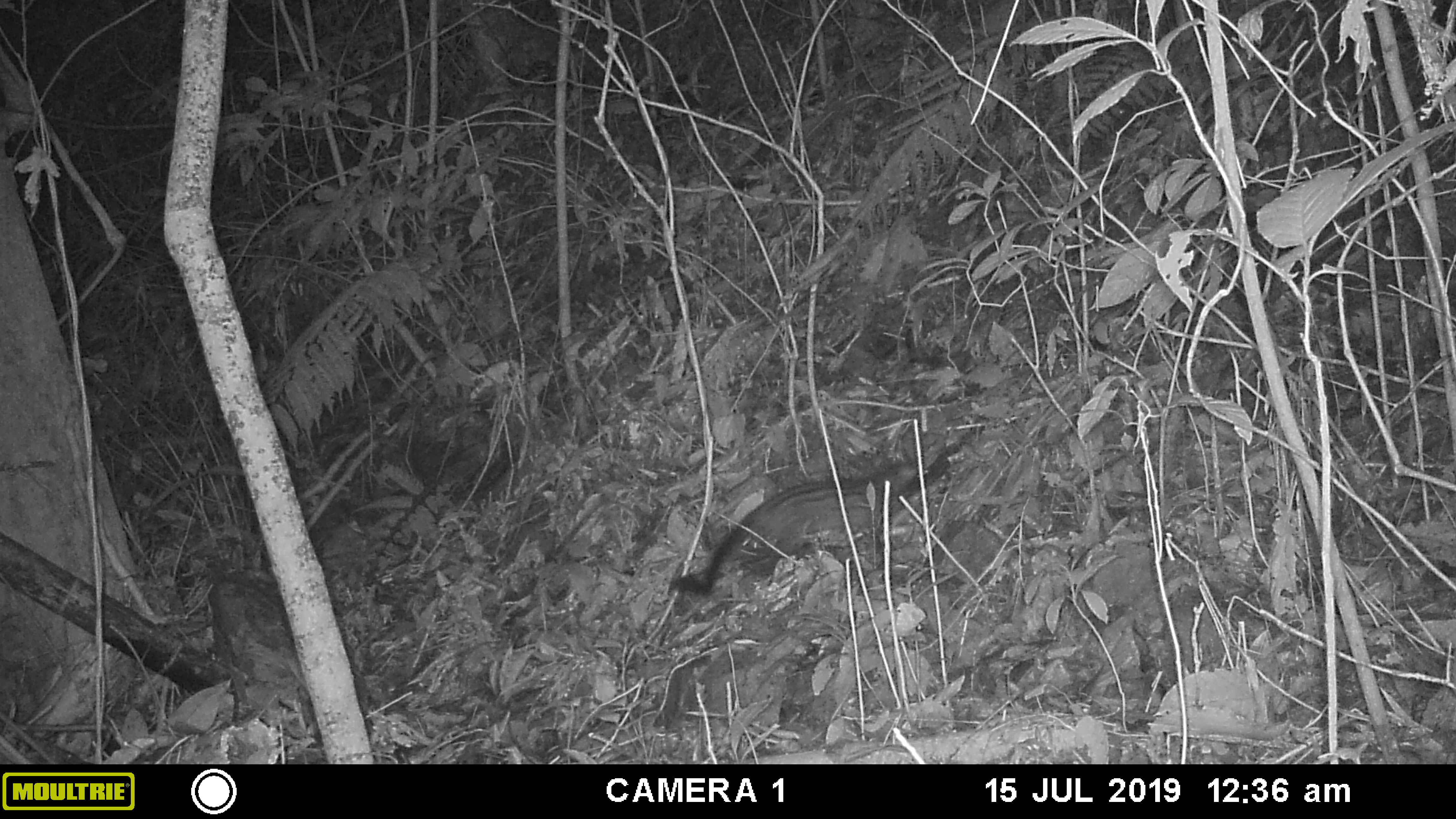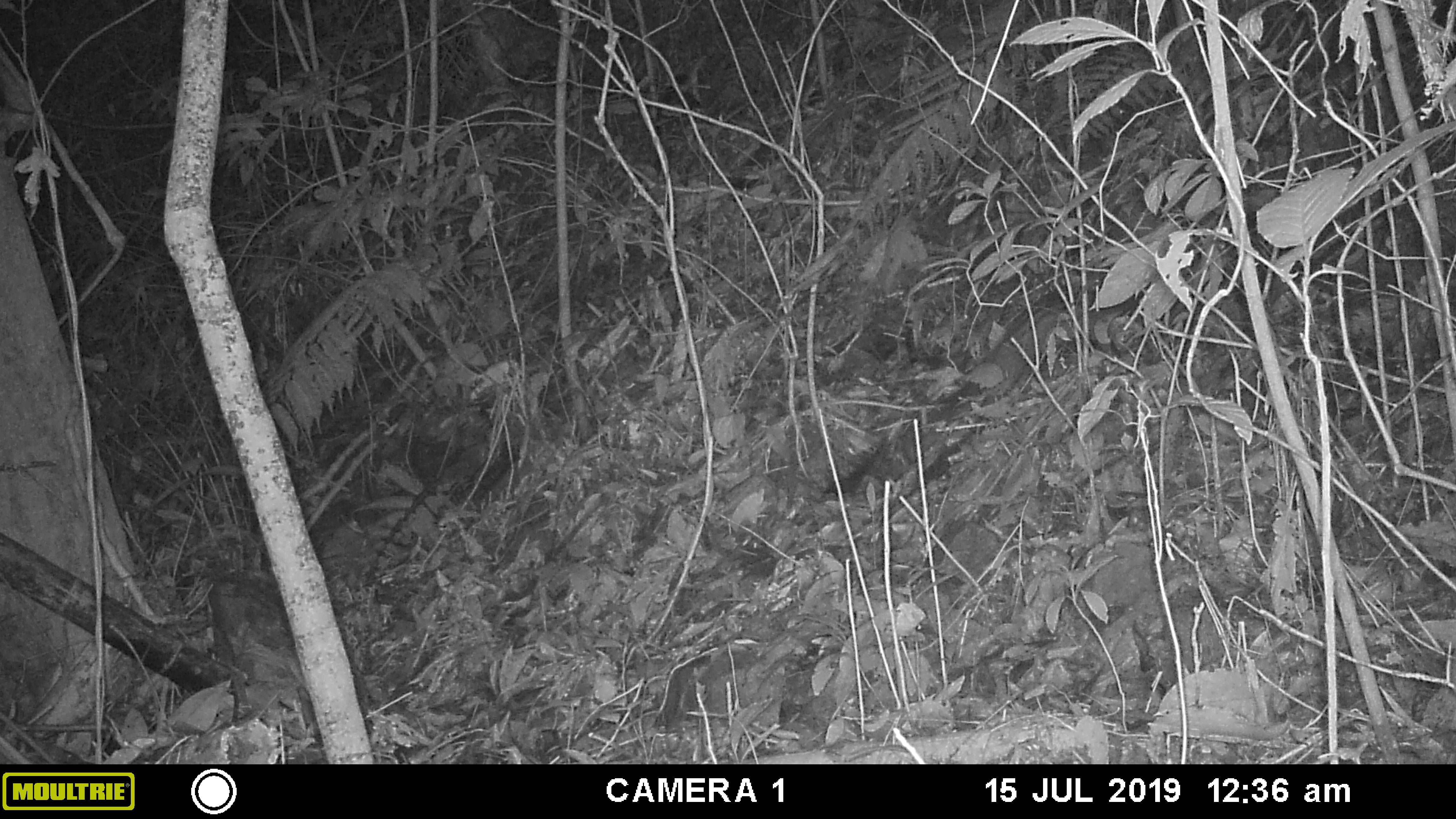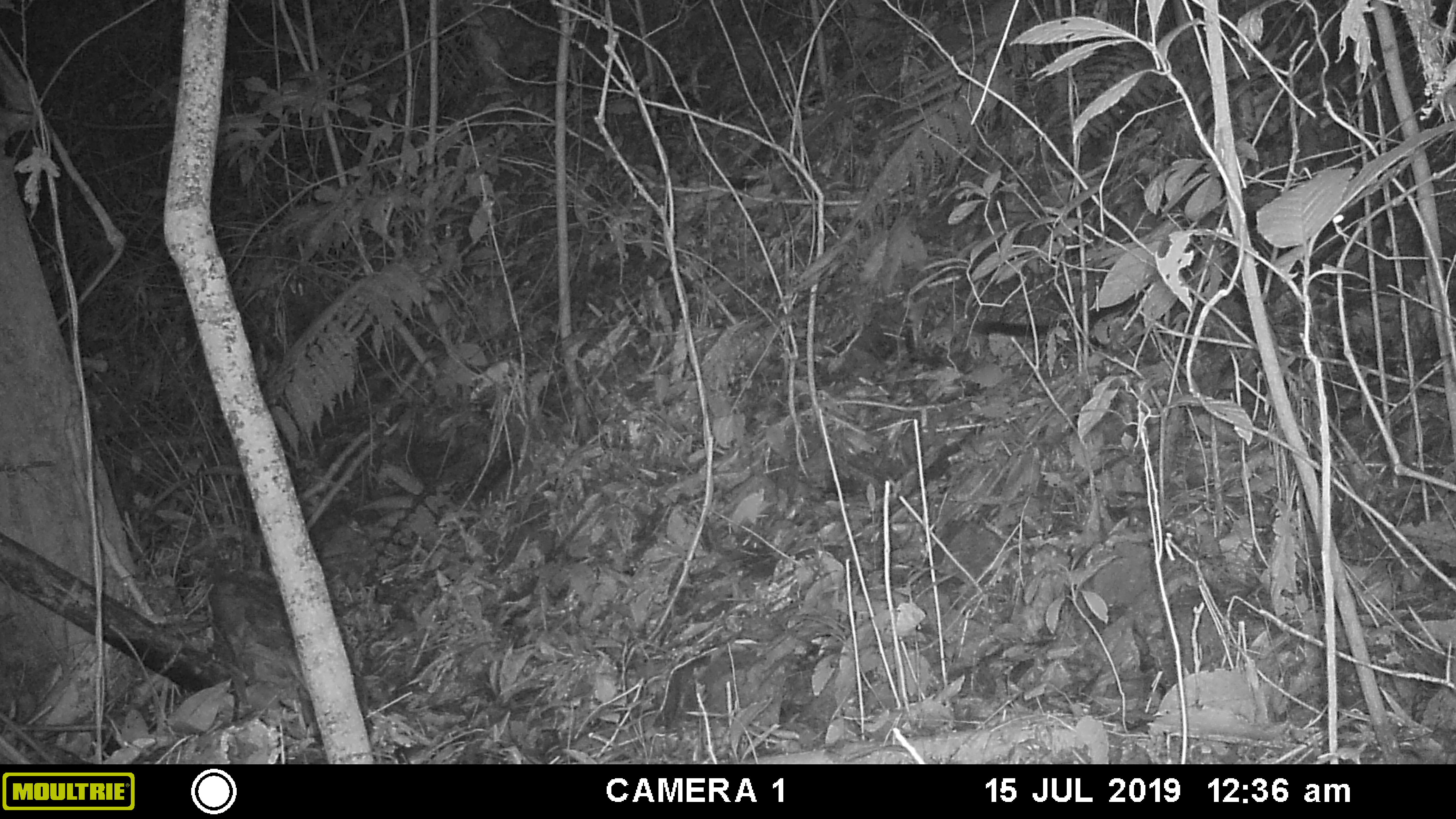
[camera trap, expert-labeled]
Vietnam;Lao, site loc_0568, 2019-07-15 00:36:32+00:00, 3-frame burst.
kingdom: Animalia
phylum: Chordata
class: Mammalia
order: Carnivora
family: Viverridae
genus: Paradoxurus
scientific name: Paradoxurus hermaphroditus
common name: common palm civet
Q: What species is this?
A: Common palm civet (Paradoxurus hermaphroditus).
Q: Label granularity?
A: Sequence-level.